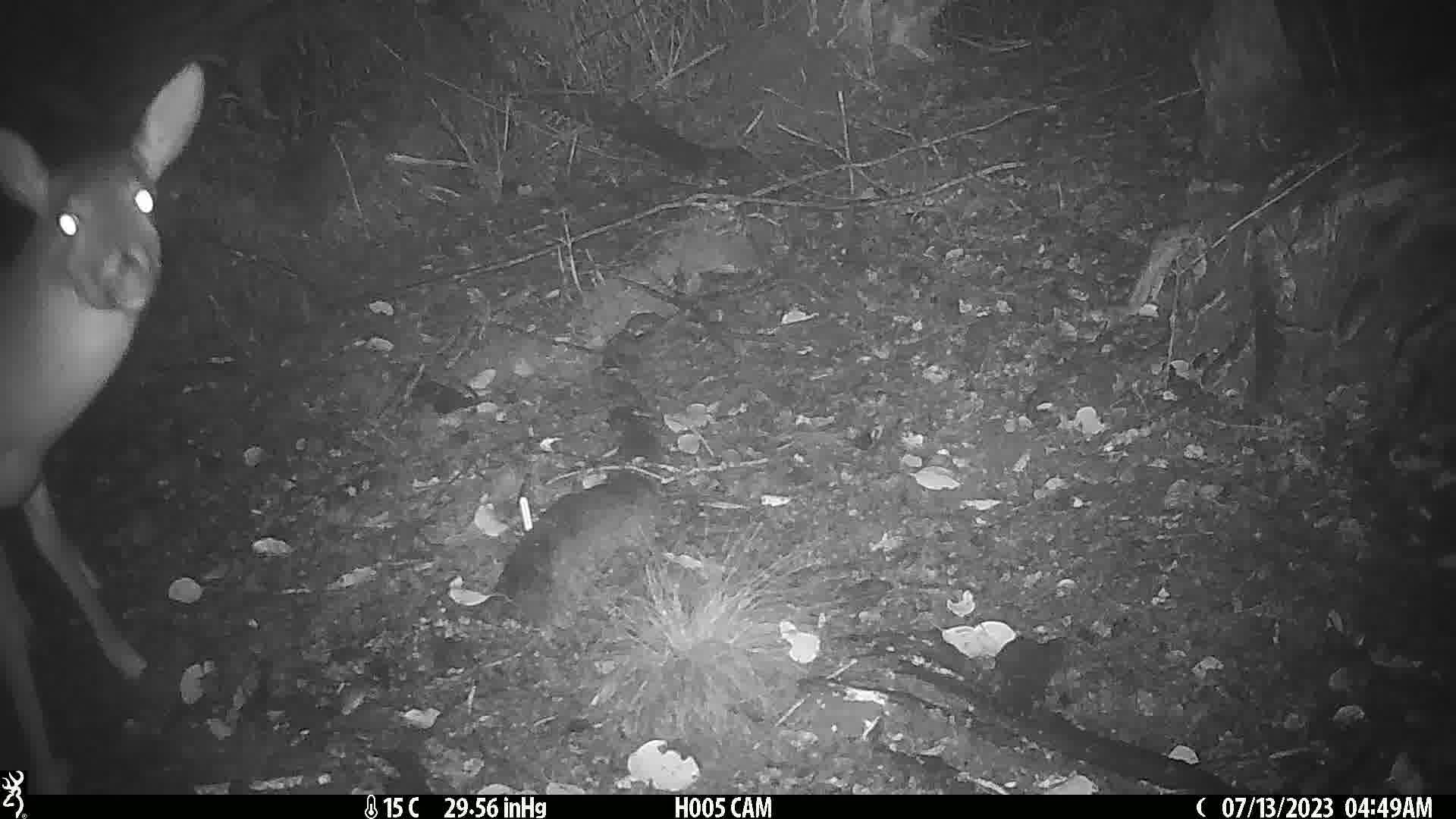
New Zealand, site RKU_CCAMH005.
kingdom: Animalia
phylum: Chordata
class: Mammalia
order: Artiodactyla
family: Cervidae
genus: Odocoileus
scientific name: Odocoileus virginianus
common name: white-tailed deer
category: white tailed deer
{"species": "white tailed deer (white-tailed deer) (Odocoileus virginianus)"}